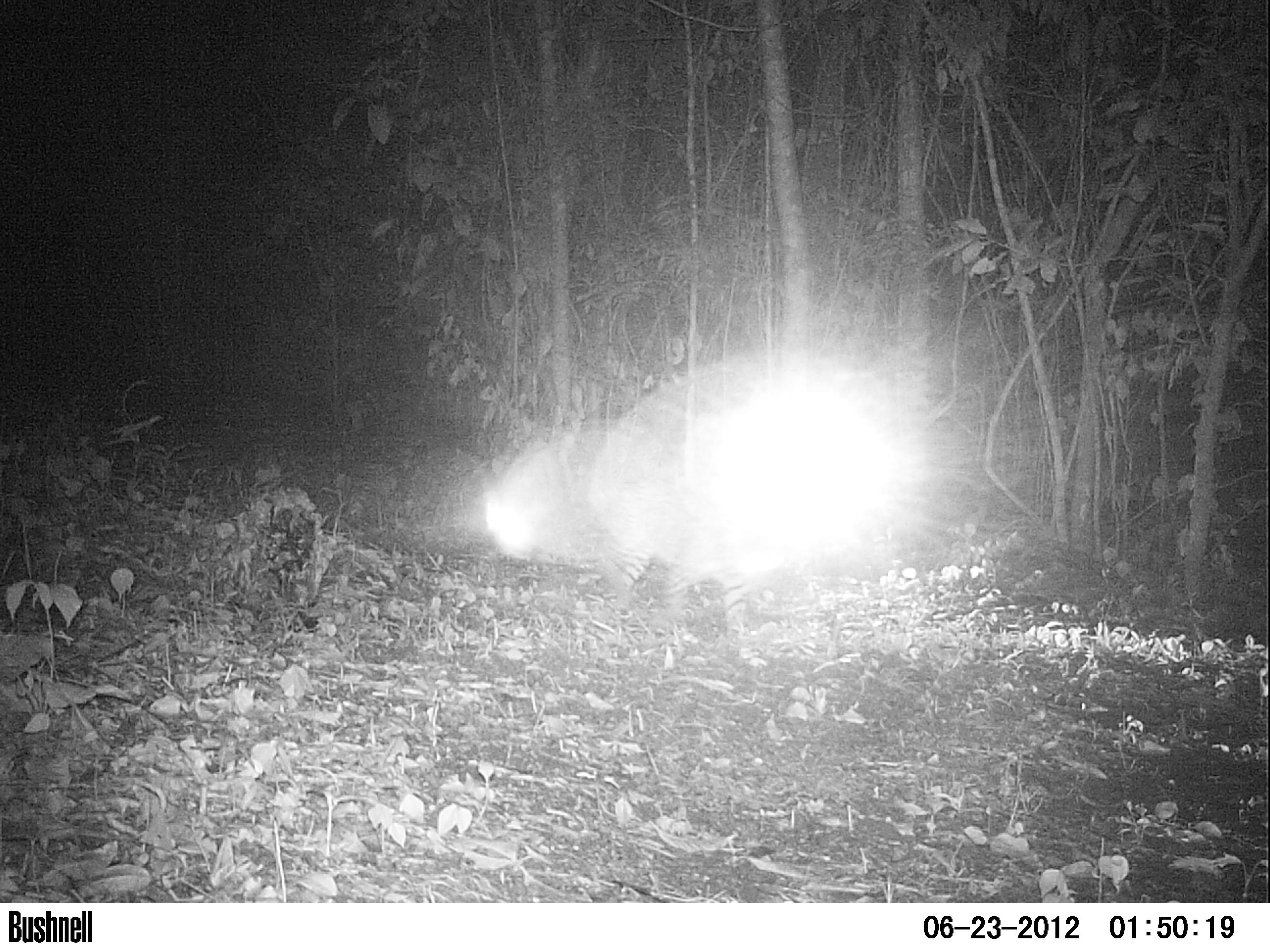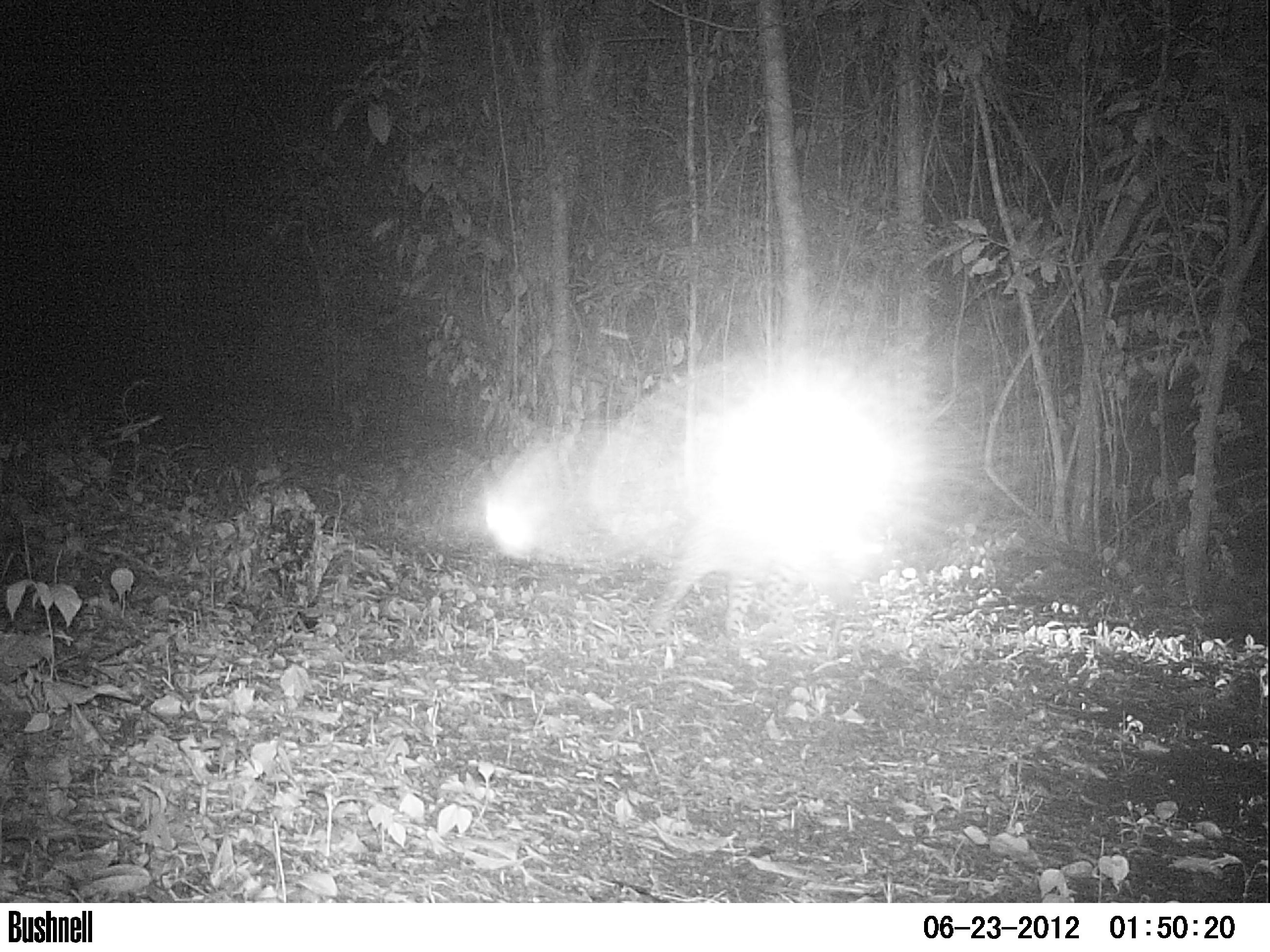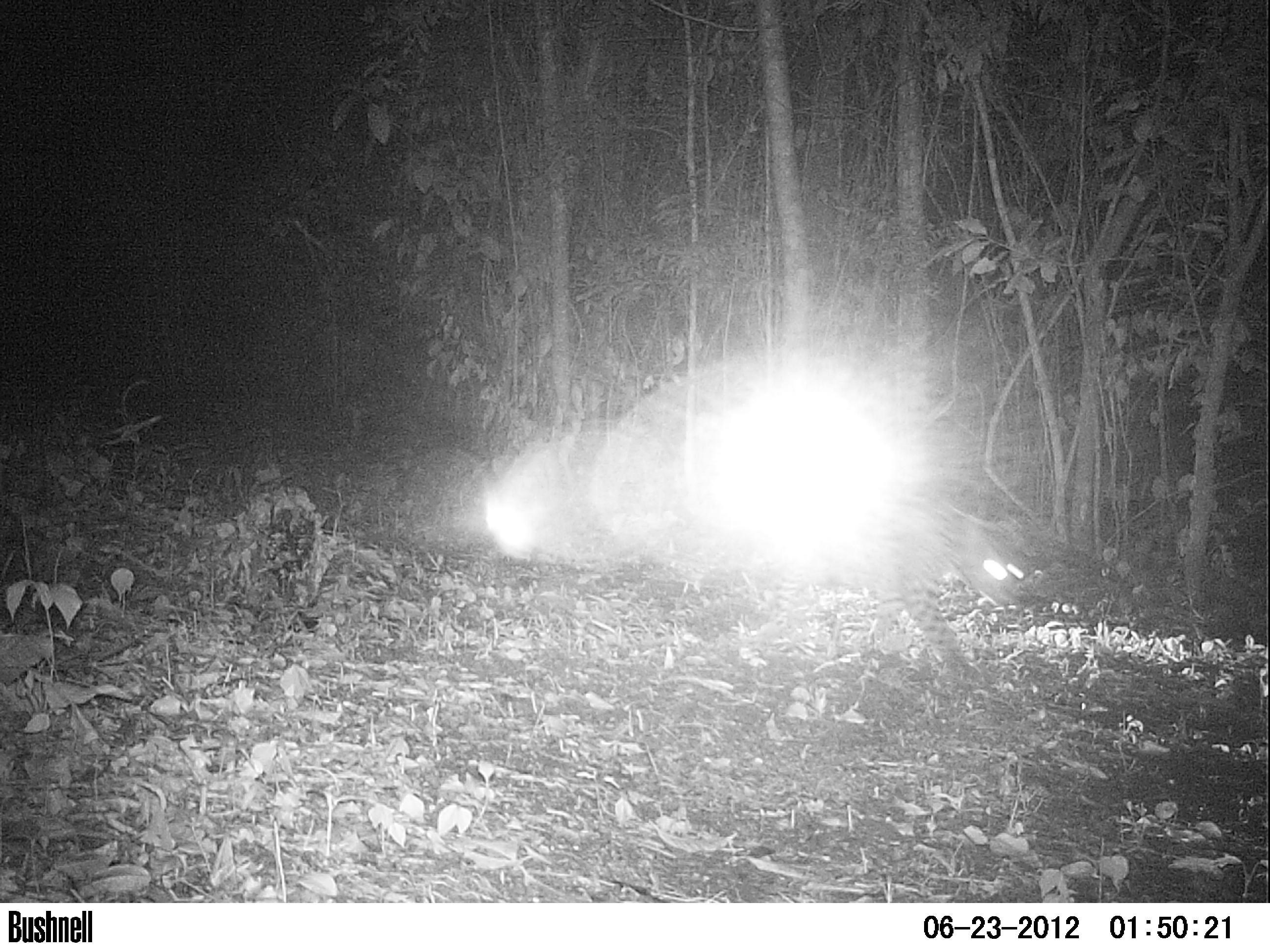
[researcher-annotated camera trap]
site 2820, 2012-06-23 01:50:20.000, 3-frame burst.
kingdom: Animalia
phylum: Chordata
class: Mammalia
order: Carnivora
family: Felidae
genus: Leopardus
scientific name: Leopardus pardalis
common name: ocelot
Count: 1.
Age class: adult.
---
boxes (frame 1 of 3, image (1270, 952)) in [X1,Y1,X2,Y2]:
leopardus pardalis: [472,345,966,639]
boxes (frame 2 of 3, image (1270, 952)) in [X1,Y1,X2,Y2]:
leopardus pardalis: [647,523,880,644]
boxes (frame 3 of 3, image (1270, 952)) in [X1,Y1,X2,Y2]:
leopardus pardalis: [731,491,1010,679]